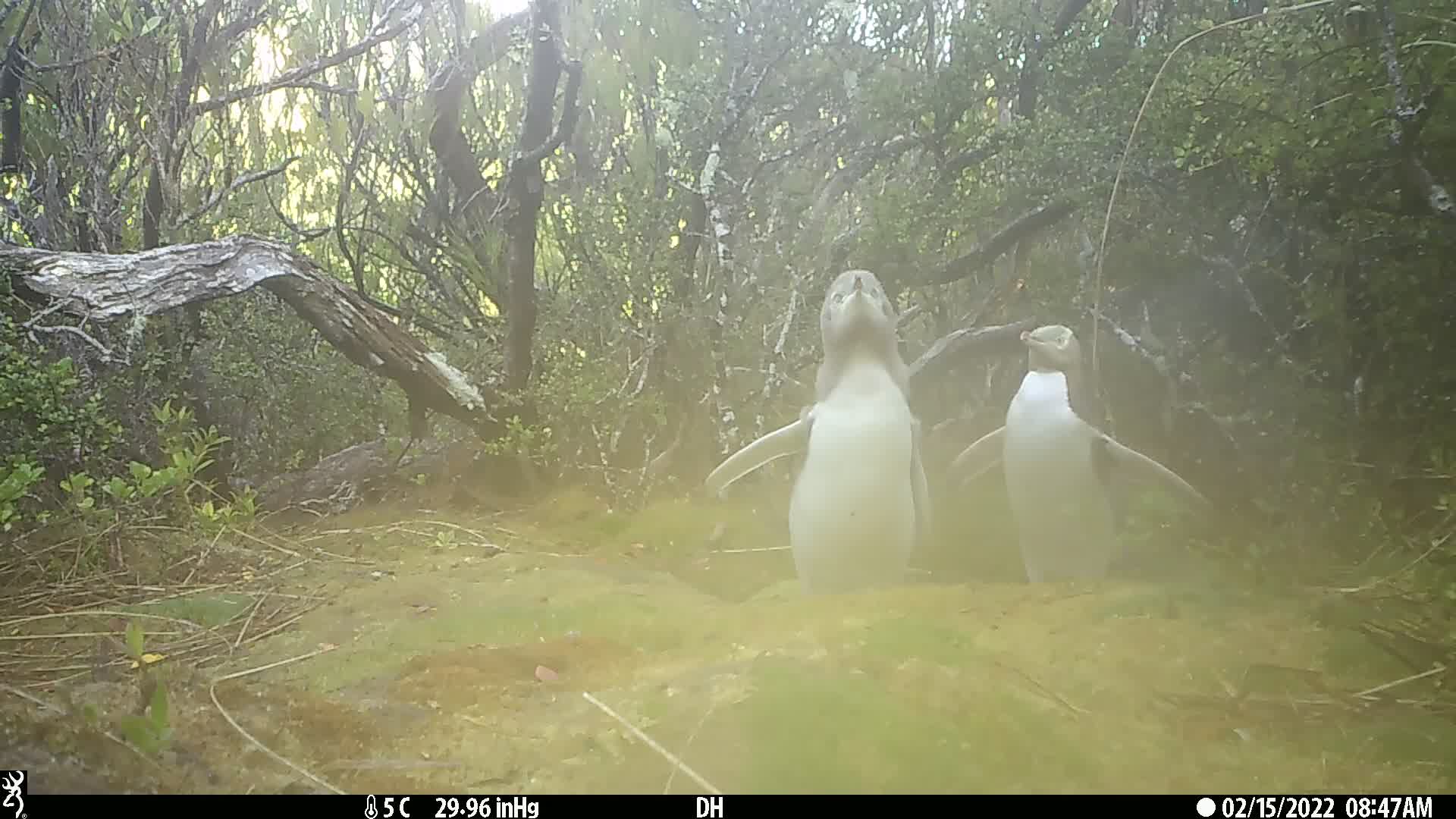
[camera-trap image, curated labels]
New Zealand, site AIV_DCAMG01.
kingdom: Animalia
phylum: Chordata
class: Aves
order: Sphenisciformes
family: Spheniscidae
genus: Megadyptes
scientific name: Megadyptes antipodes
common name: yellow-eyed penguin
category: yellow eyed penguin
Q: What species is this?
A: Yellow eyed penguin (yellow-eyed penguin) (Megadyptes antipodes).